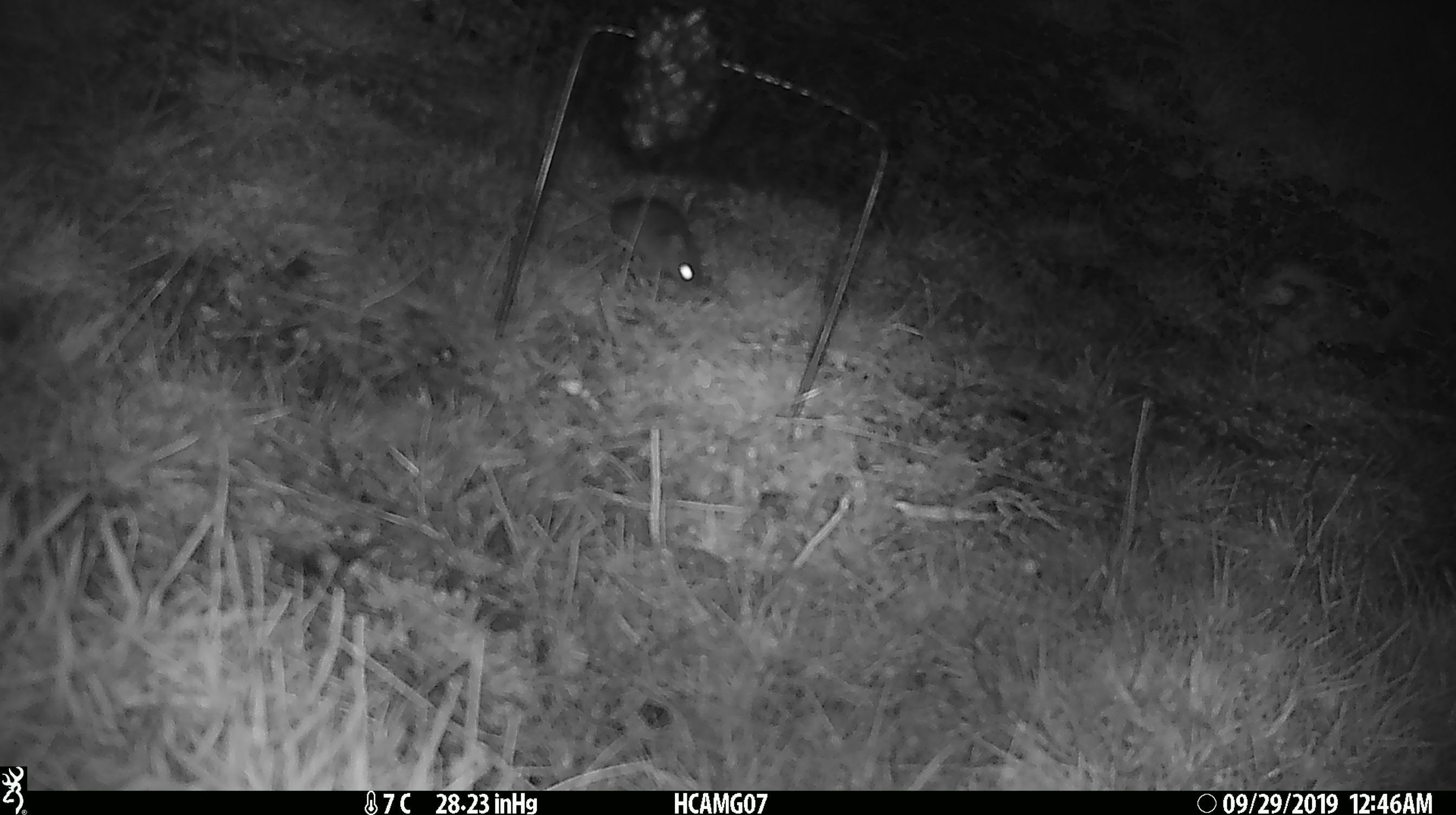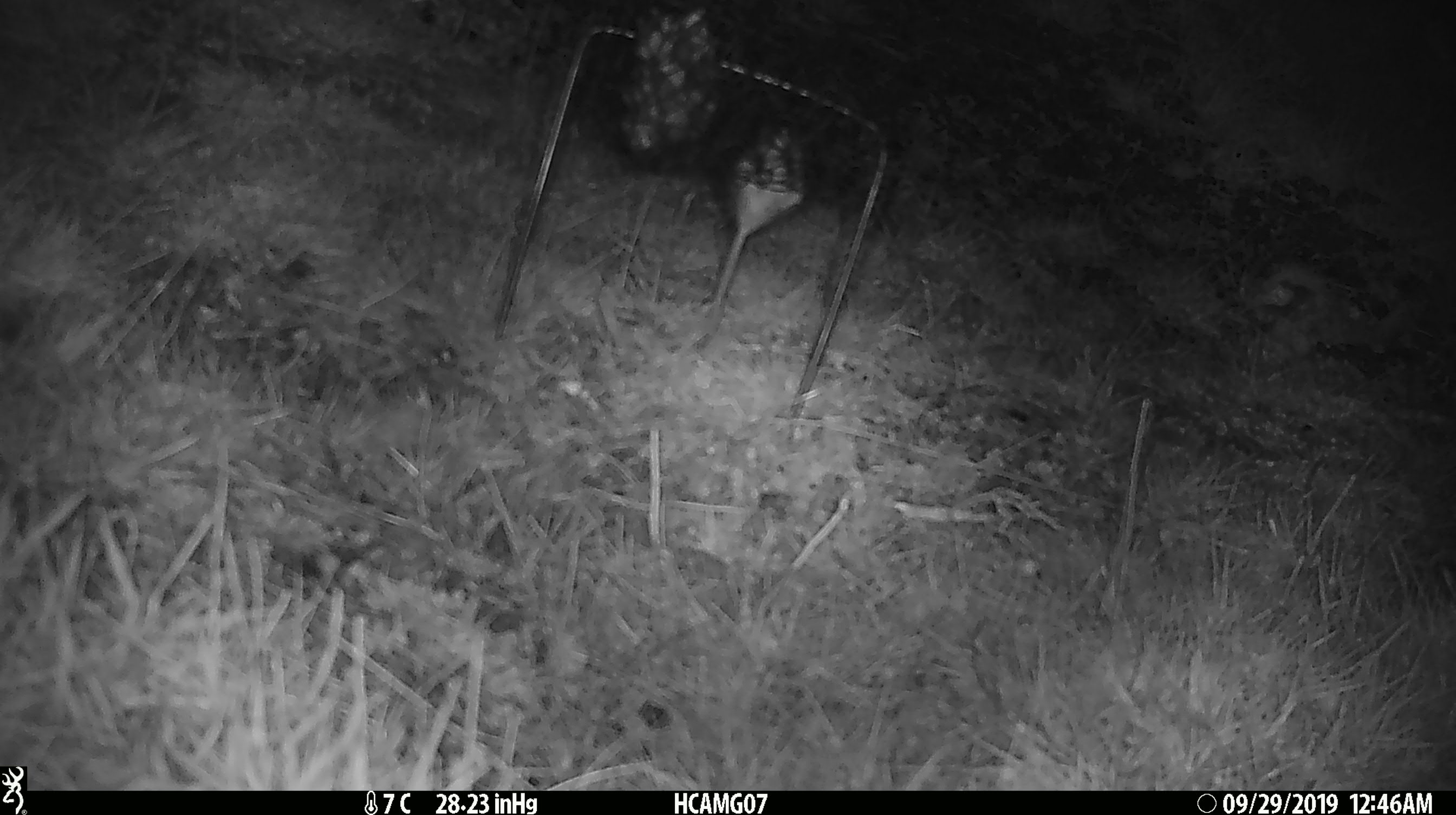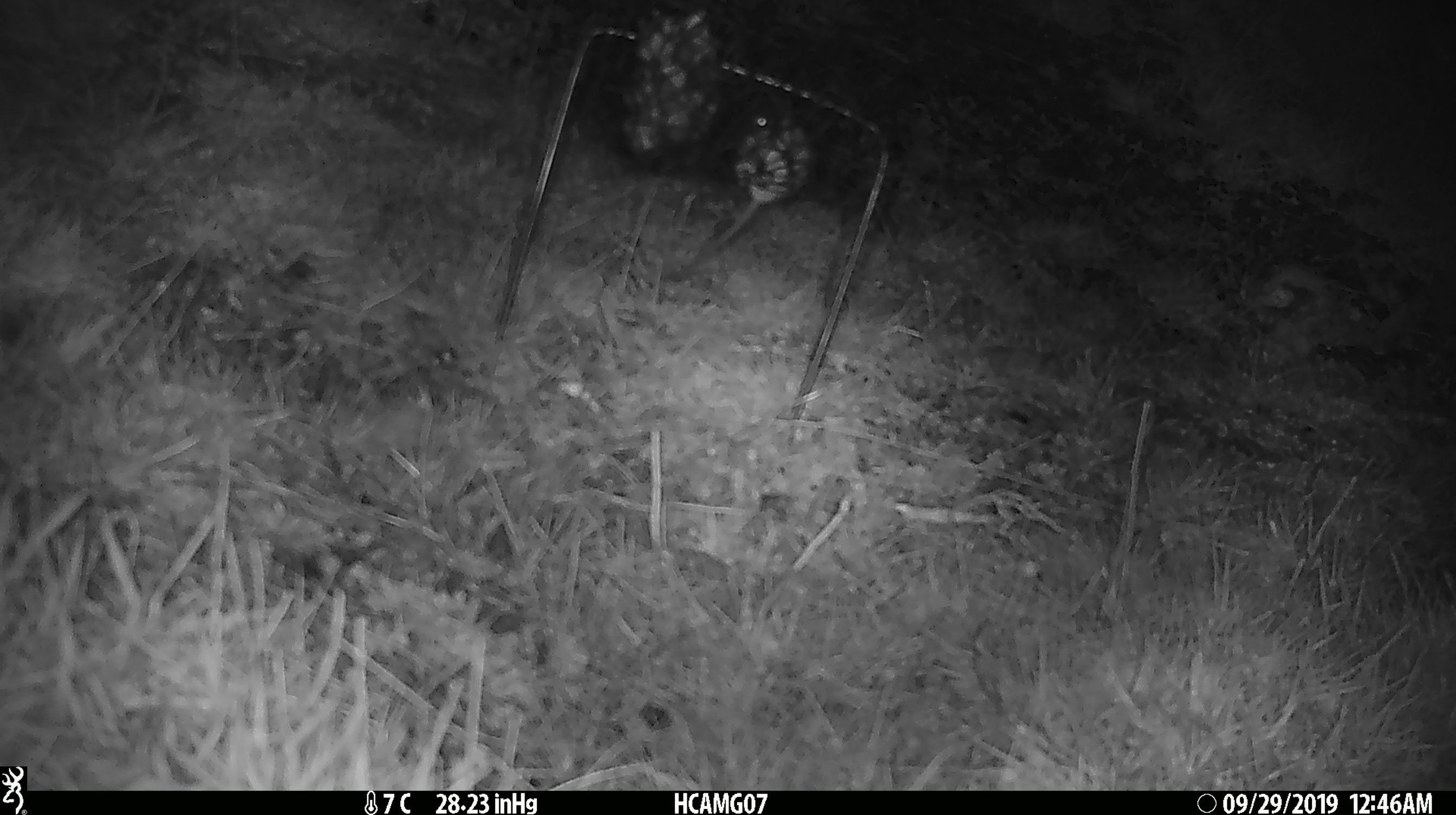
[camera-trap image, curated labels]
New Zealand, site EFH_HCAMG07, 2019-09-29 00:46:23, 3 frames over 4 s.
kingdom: Animalia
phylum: Chordata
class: Mammalia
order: Rodentia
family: Muridae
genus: Mus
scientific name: Mus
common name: mouse